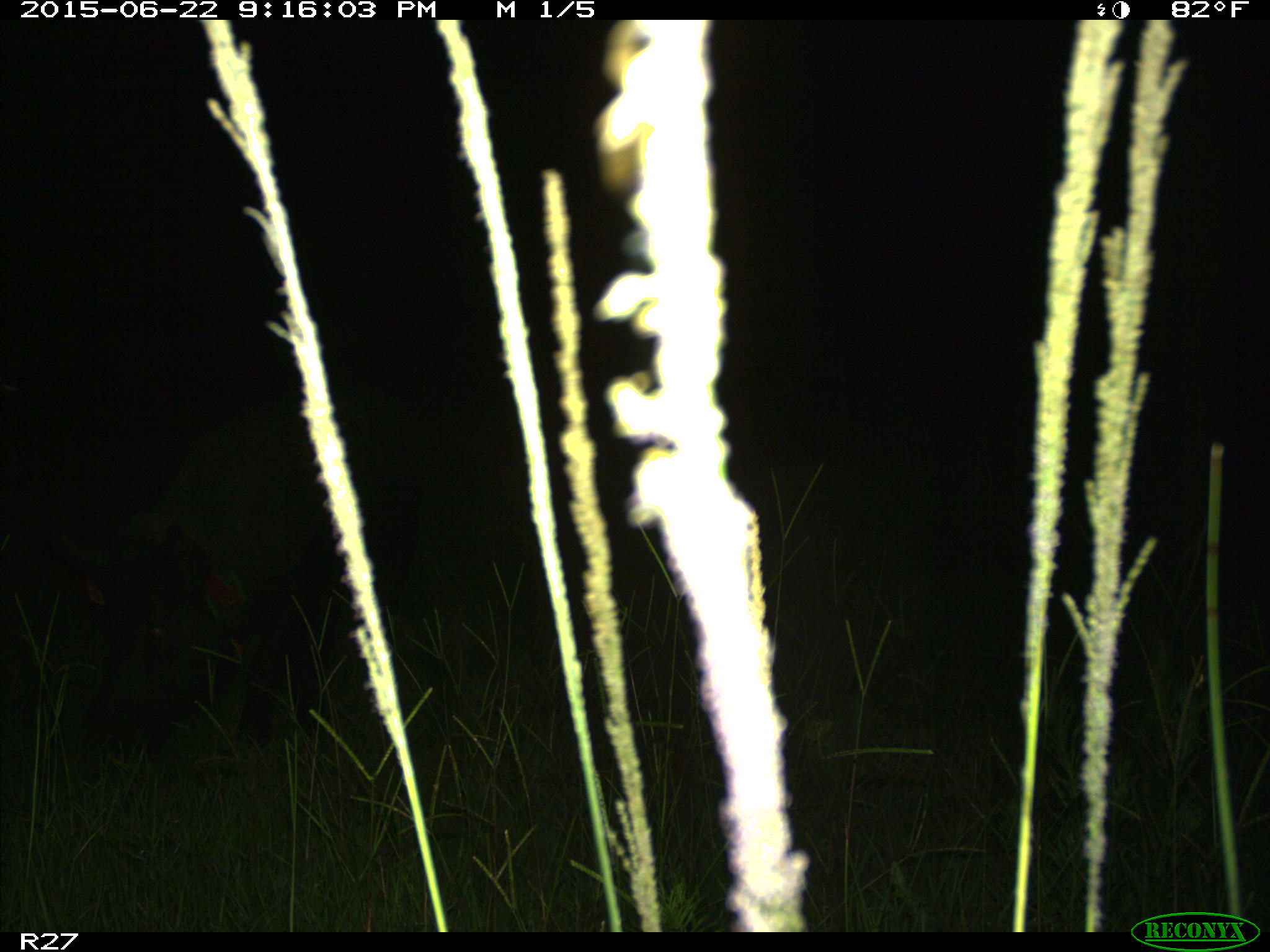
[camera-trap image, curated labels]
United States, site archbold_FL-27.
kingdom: Animalia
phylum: Chordata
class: Mammalia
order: Artiodactyla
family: Suidae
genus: Sus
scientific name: Sus scrofa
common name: wild boar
Sus scrofa (wild boar).